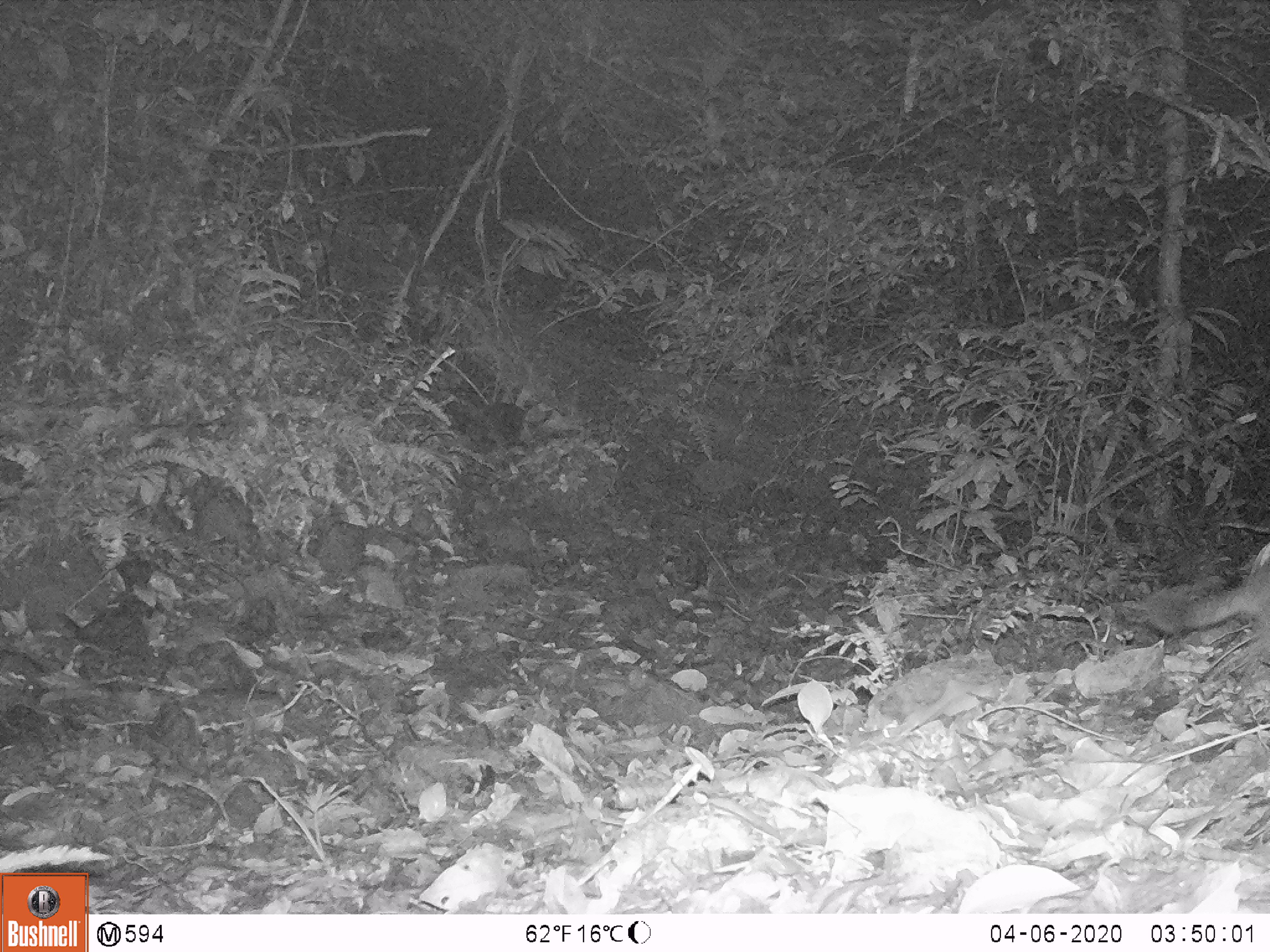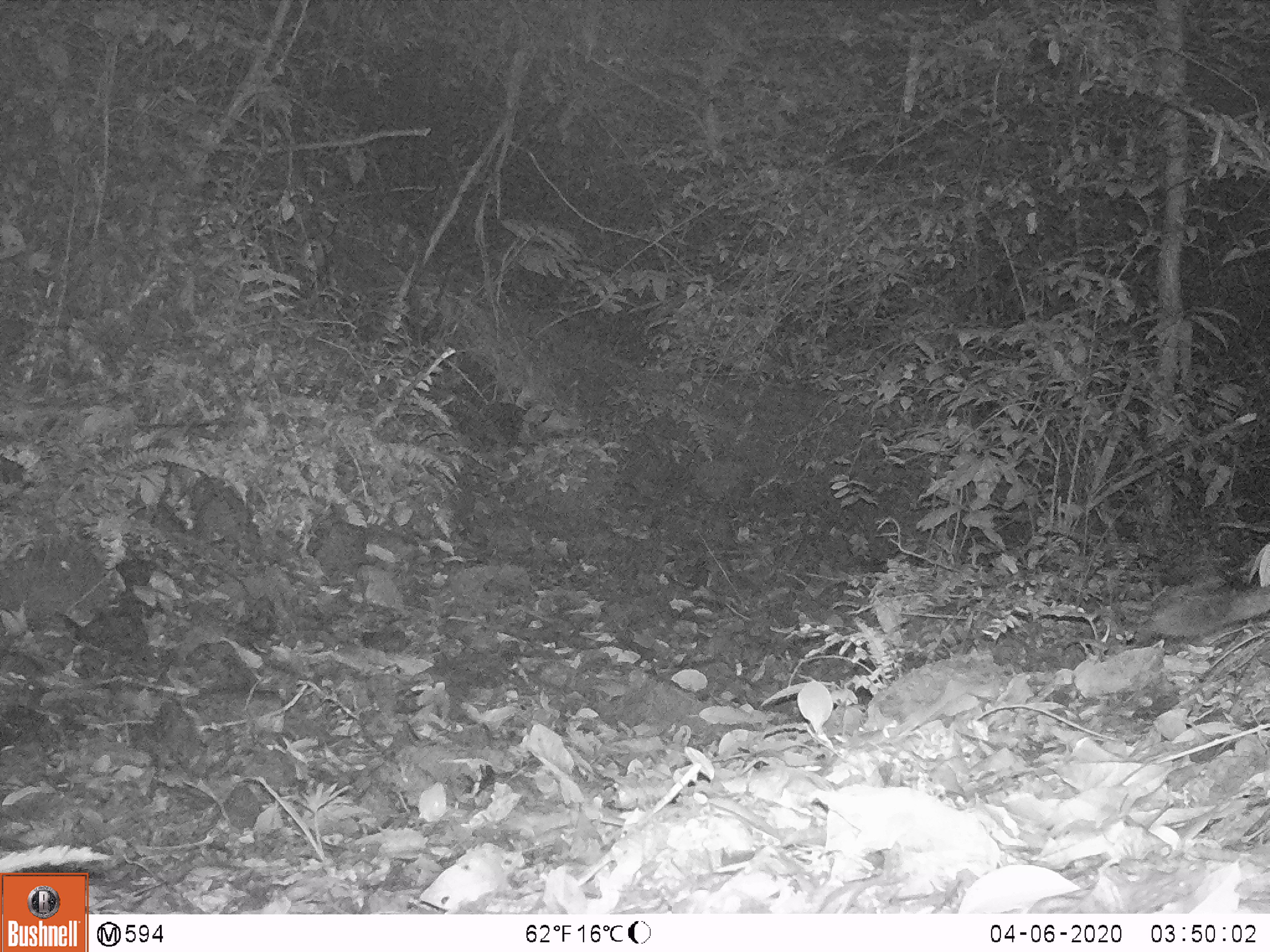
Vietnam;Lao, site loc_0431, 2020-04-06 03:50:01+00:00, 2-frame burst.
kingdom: Animalia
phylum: Chordata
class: Mammalia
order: Carnivora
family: Mustelidae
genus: Melogale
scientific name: Melogale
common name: ferret badger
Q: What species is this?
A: Ferret badger (Melogale).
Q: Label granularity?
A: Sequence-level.